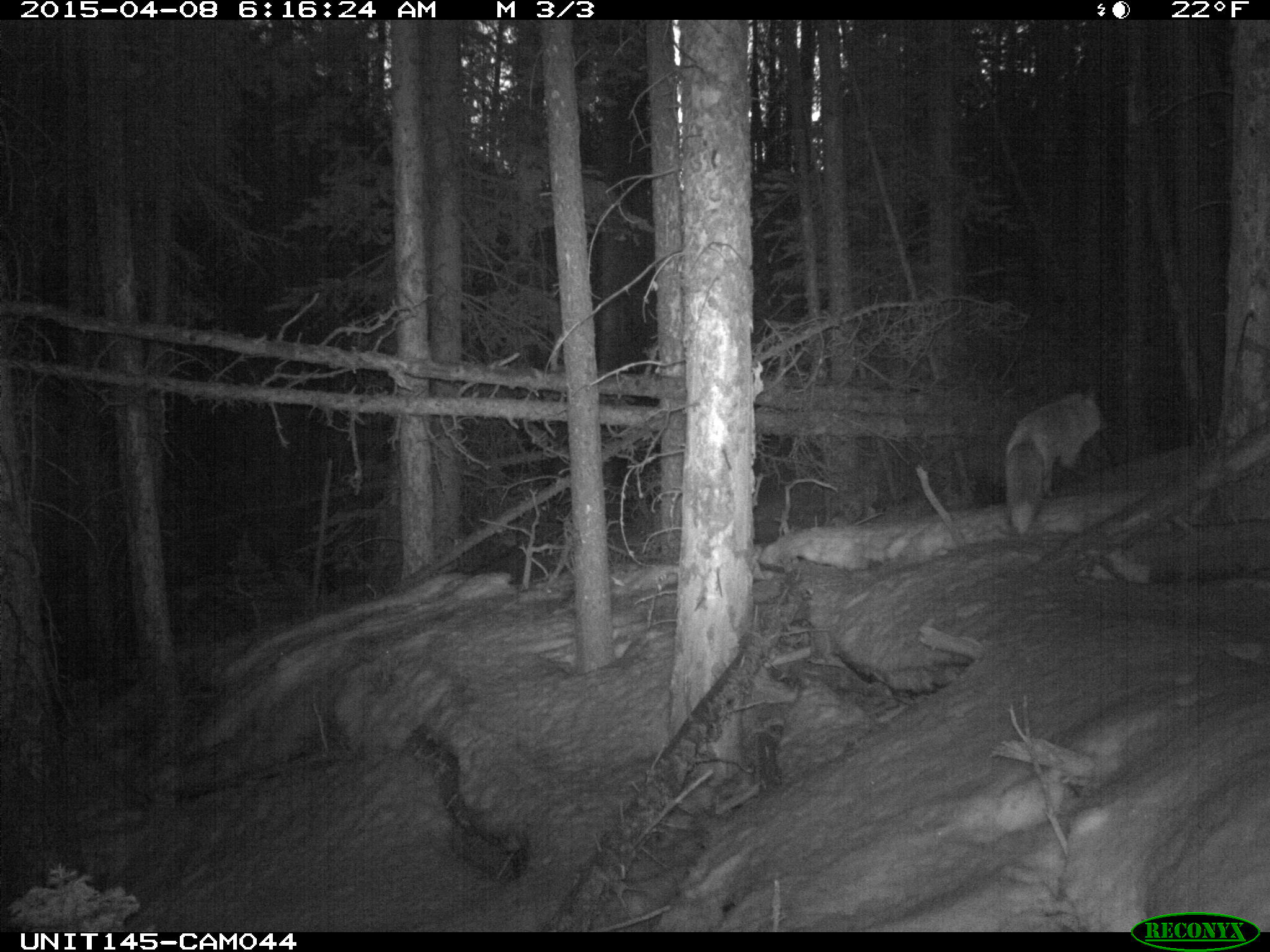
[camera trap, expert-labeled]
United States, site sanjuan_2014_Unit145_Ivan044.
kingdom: Animalia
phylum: Chordata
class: Mammalia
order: Carnivora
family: Canidae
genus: Vulpes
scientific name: Vulpes vulpes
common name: red fox